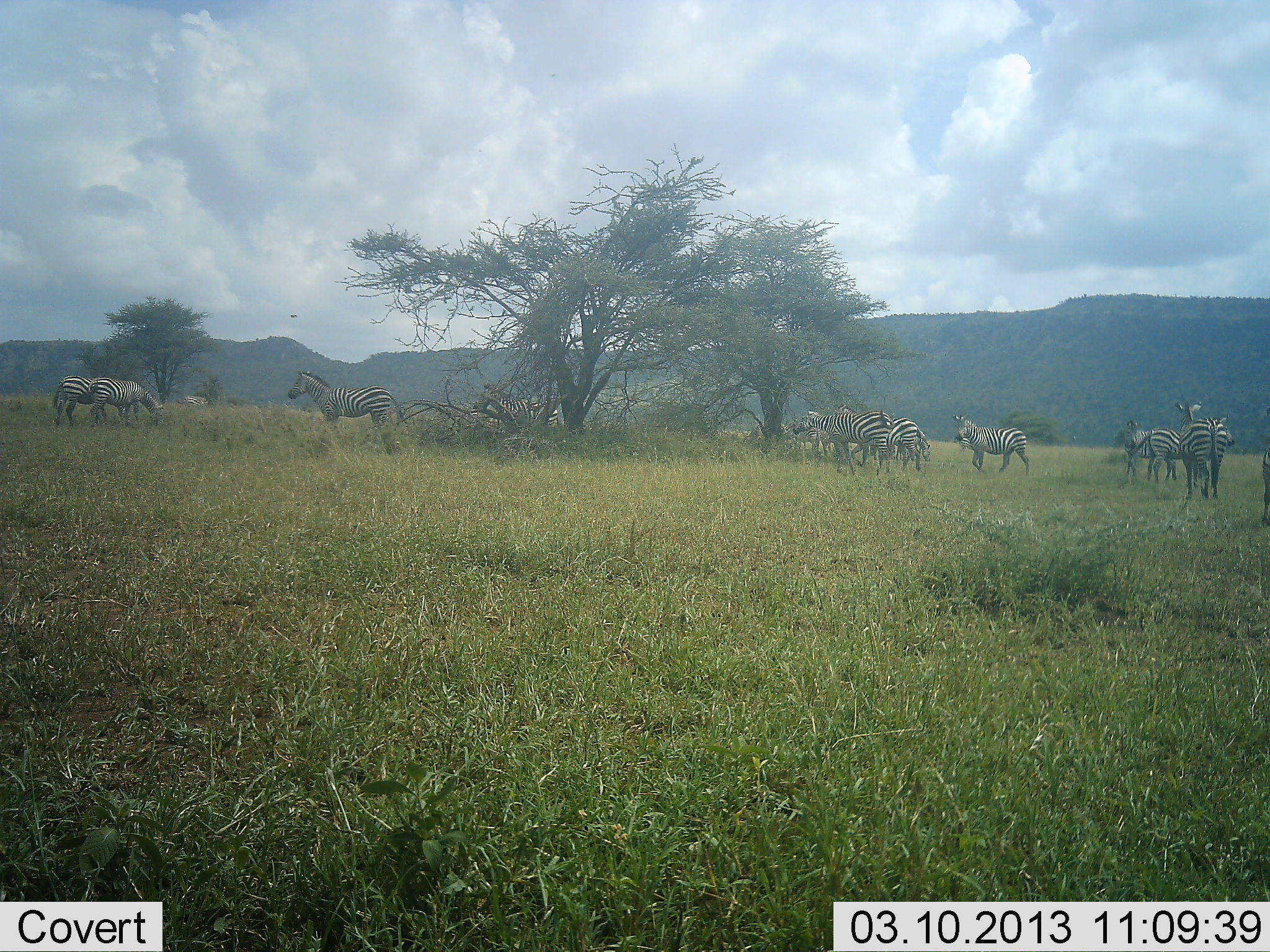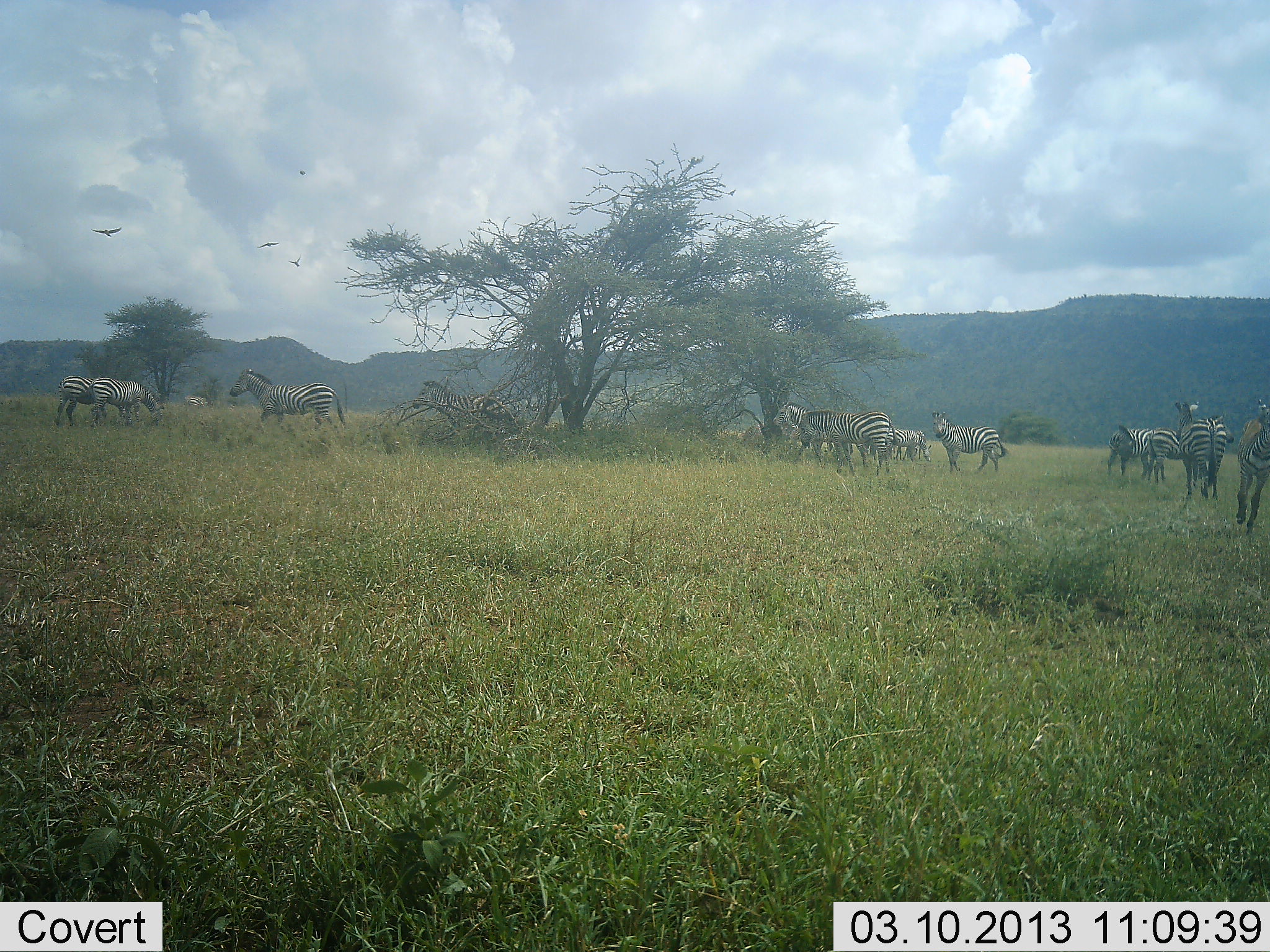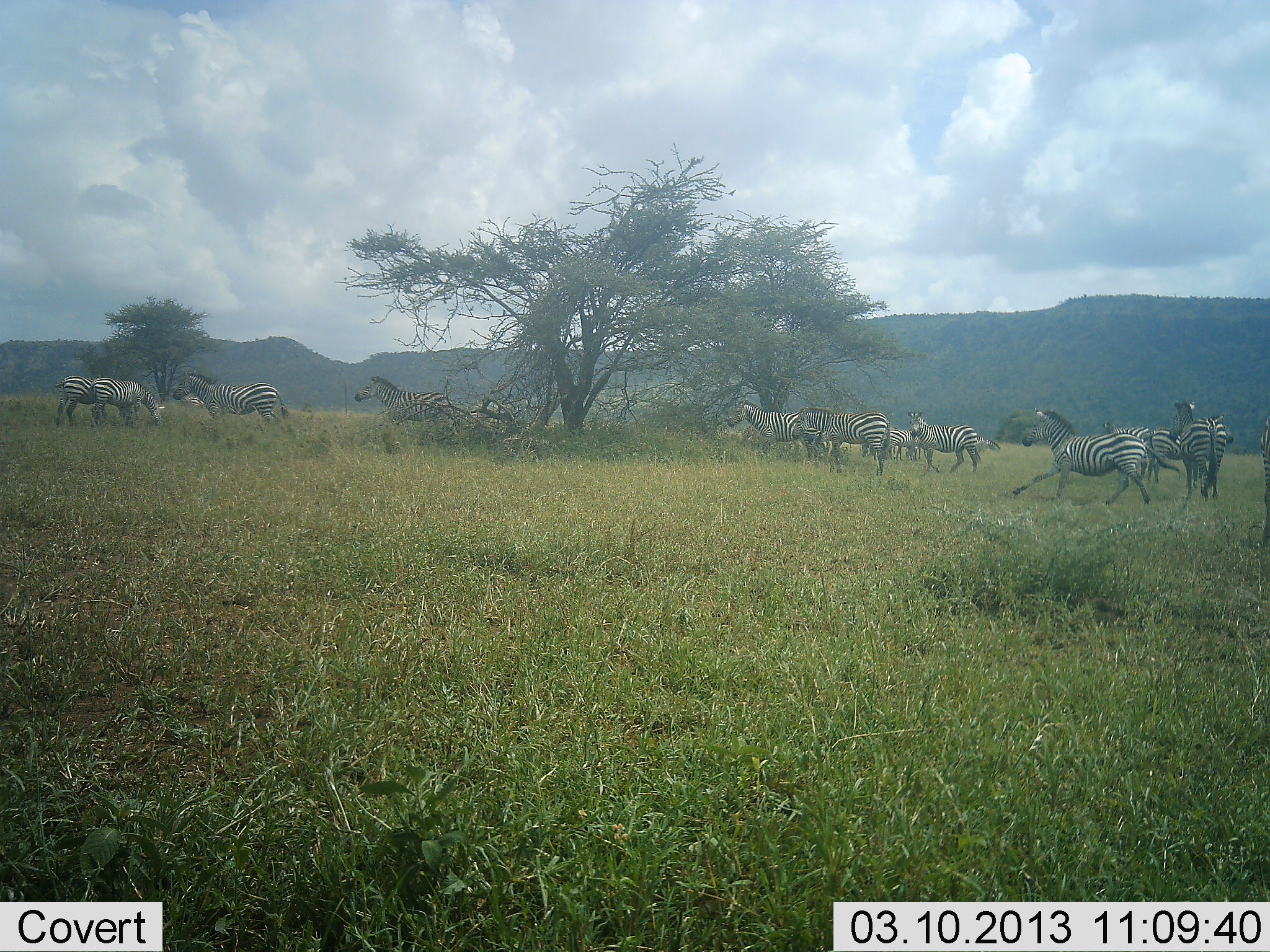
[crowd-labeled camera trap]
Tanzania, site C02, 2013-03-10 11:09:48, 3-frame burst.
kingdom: Animalia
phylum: Chordata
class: Mammalia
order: Perissodactyla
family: Equidae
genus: Equus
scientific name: Equus quagga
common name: plains zebra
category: zebra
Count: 11-50.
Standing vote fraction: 58%.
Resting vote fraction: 3%.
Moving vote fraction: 86%.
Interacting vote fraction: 3%.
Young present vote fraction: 0%.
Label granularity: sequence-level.